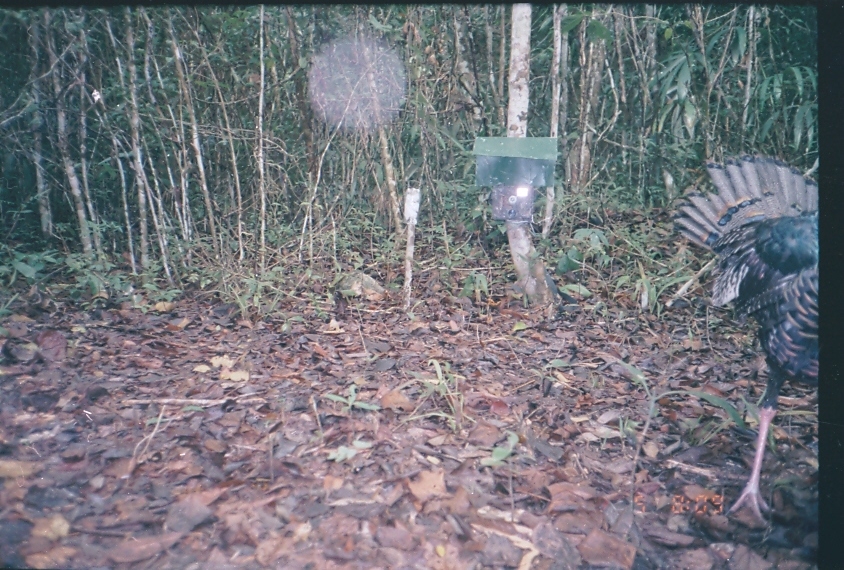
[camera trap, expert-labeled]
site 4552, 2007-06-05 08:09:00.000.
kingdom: Animalia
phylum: Chordata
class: Aves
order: Galliformes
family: Phasianidae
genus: Meleagris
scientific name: Meleagris ocellata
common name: ocellated turkey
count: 1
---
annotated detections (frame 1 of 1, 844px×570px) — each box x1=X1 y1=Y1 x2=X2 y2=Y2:
meleagris ocellata: x1=671 y1=157 x2=818 y2=527